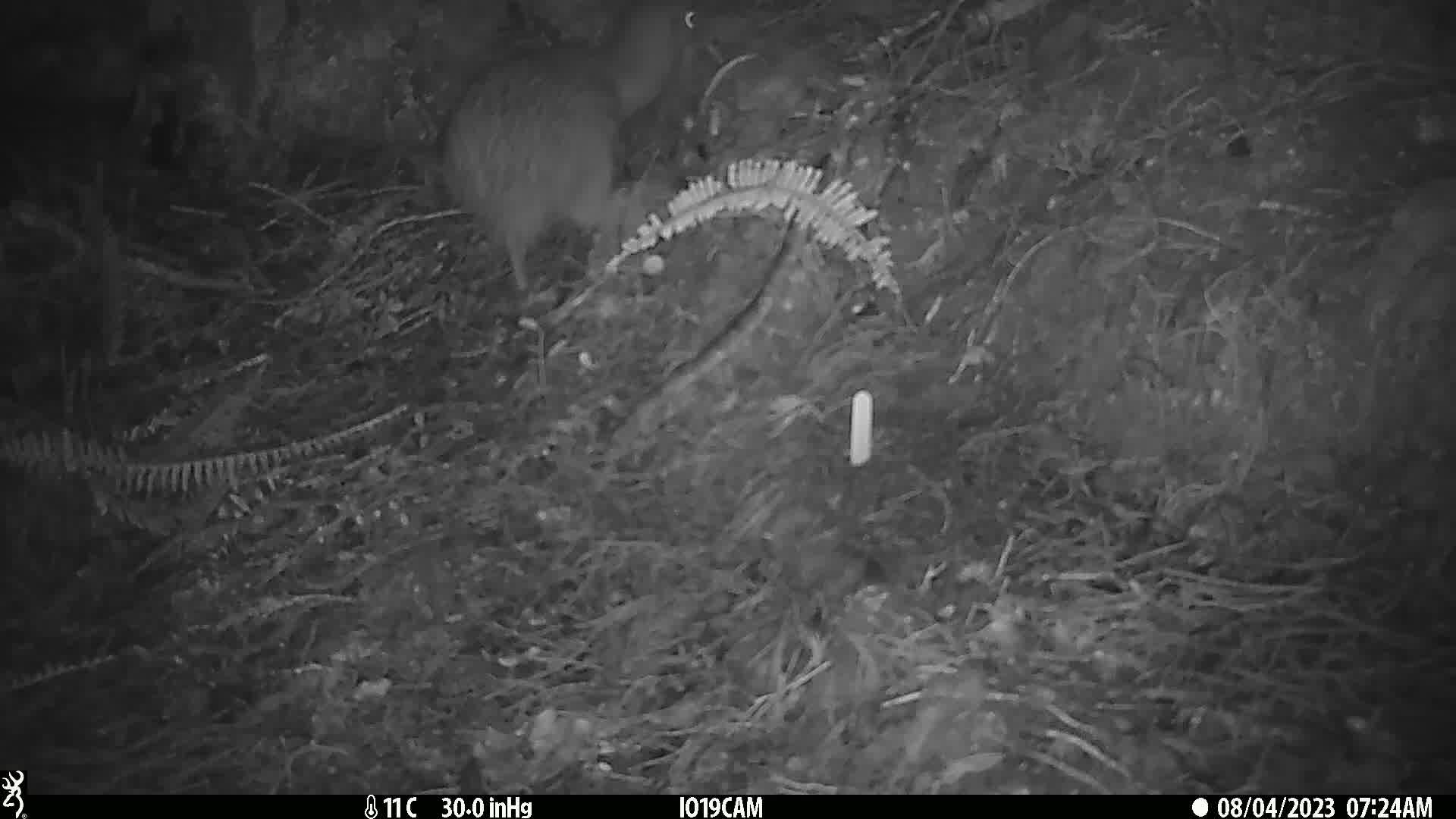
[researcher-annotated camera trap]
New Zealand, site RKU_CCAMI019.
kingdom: Animalia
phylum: Chordata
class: Aves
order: Apterygiformes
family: Apterygidae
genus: Apteryx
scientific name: Apteryx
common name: kiwi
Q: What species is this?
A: Kiwi (Apteryx).